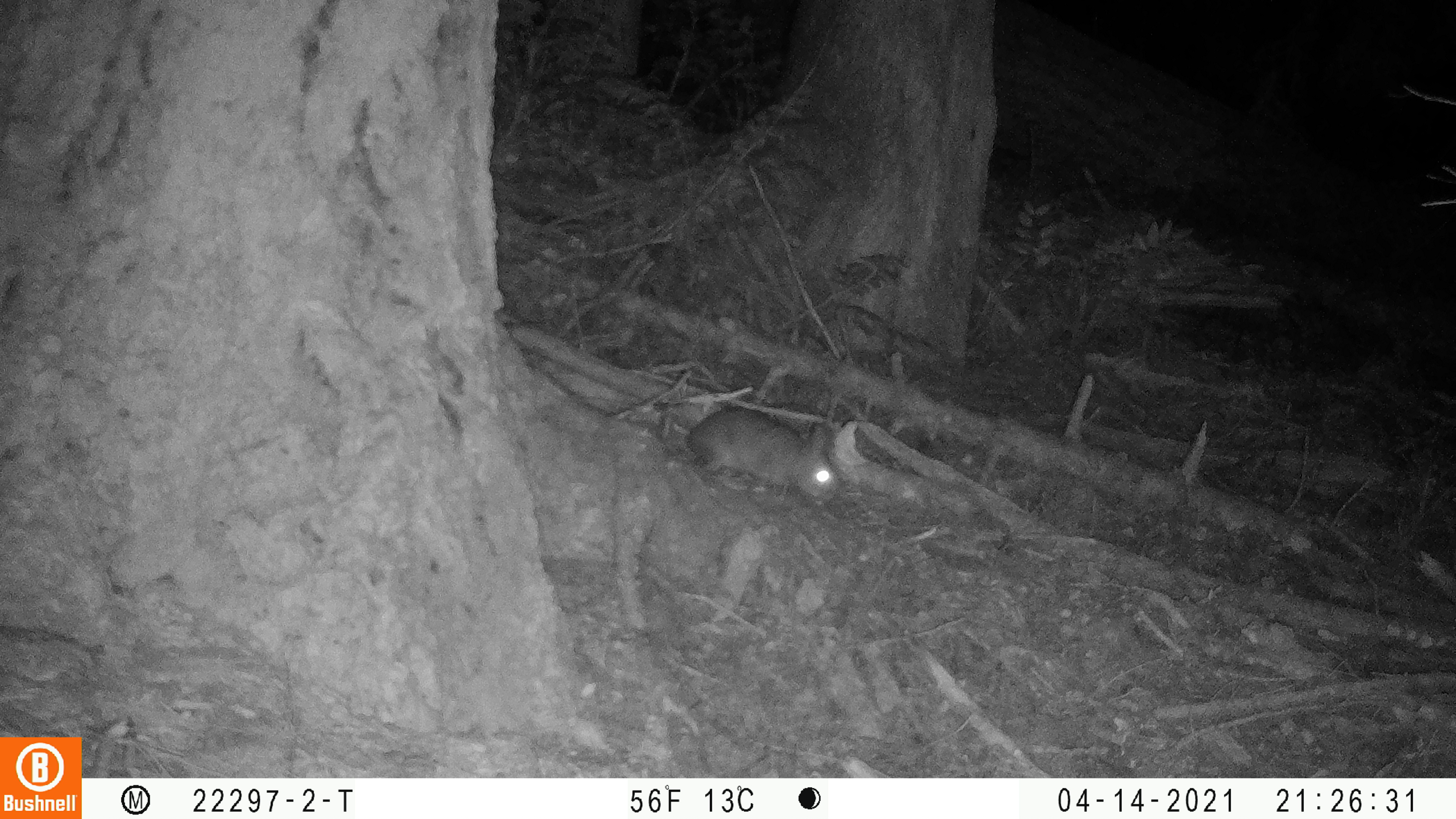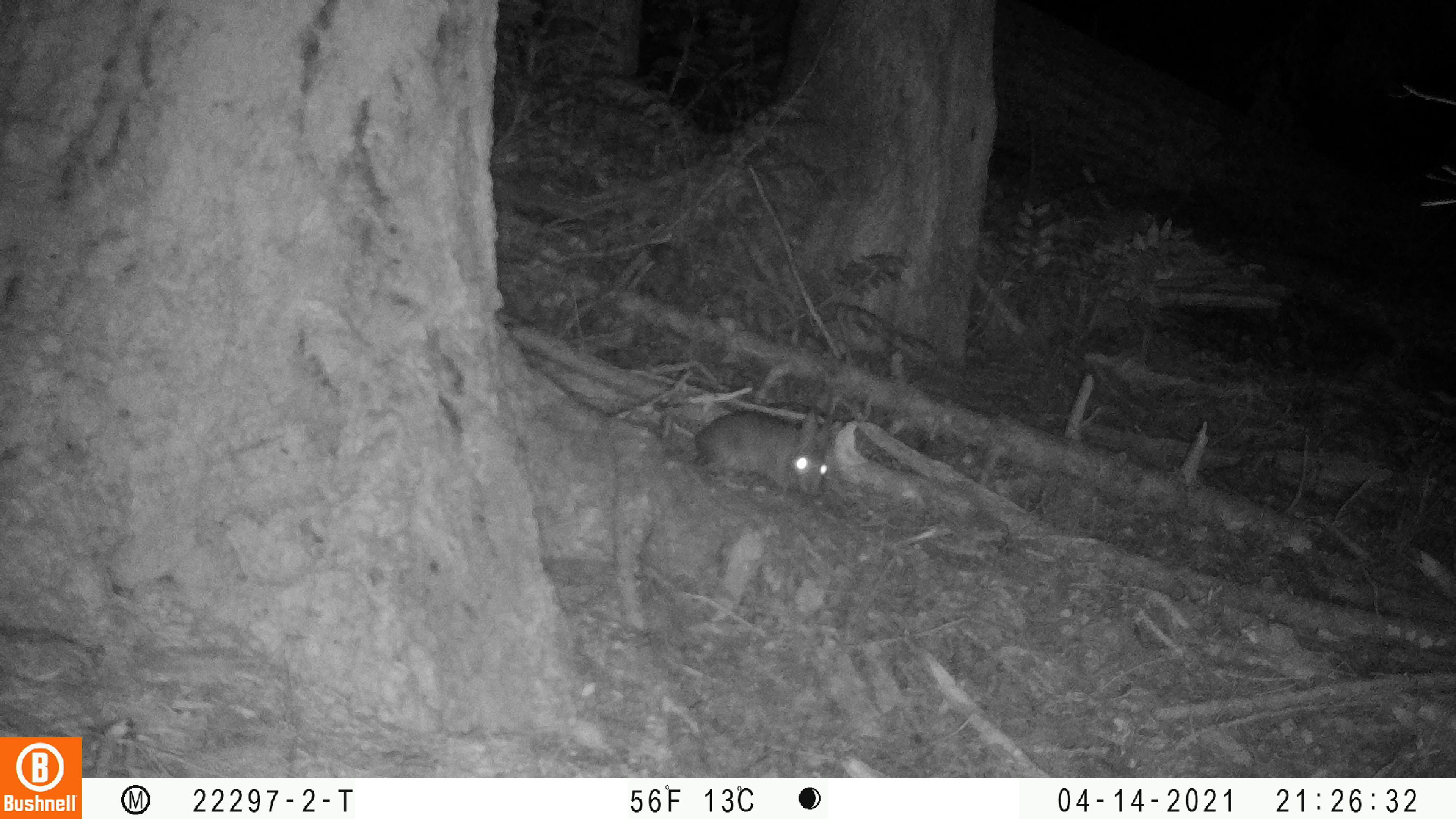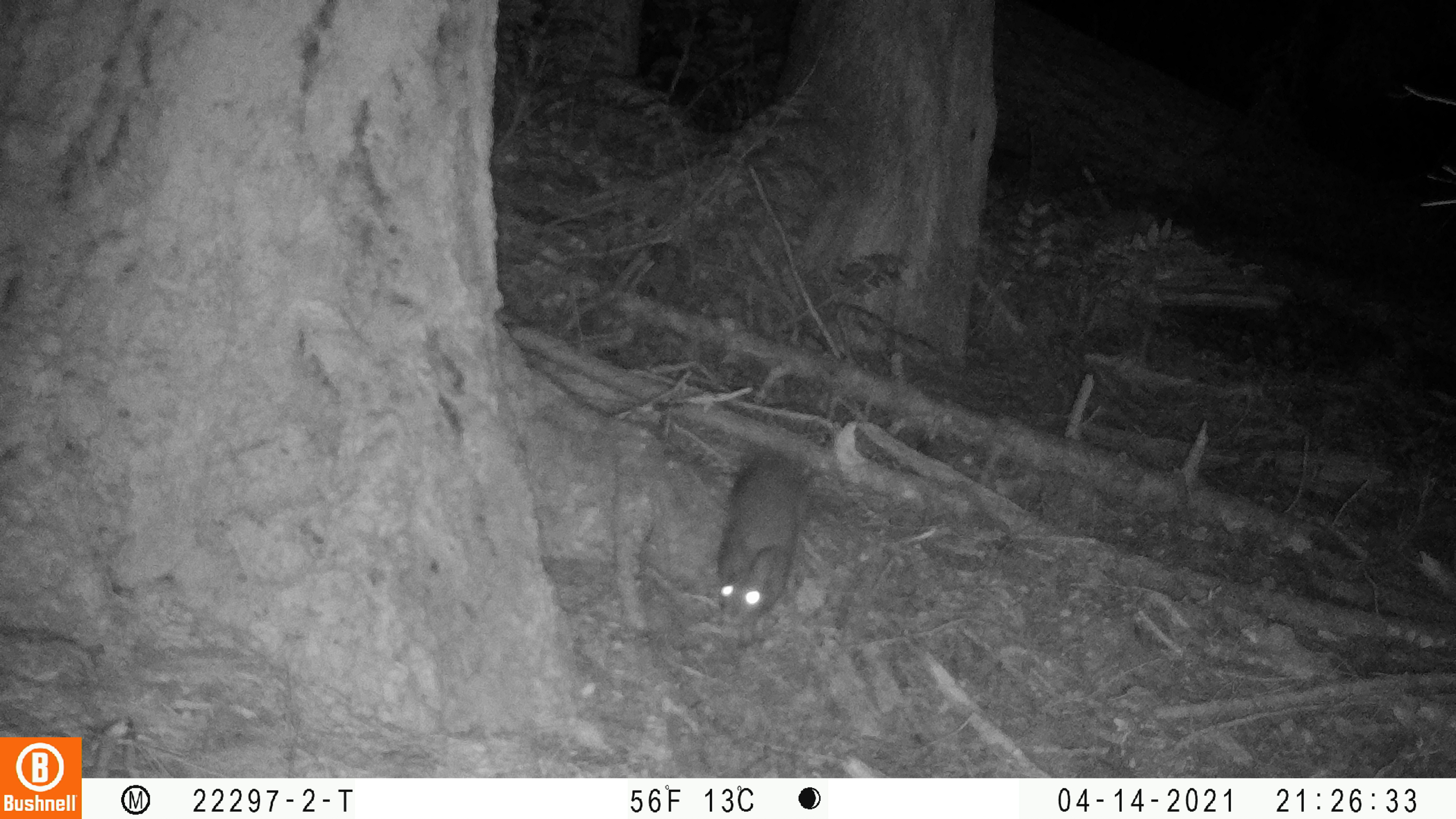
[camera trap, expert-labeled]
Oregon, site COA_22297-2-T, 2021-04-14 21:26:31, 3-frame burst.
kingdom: Animalia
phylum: Chordata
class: Mammalia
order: Lagomorpha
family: Leporidae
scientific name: Leporidae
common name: hares and rabbits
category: leporidae family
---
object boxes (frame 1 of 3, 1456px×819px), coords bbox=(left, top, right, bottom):
leporidae family: bbox=(671, 404, 860, 509)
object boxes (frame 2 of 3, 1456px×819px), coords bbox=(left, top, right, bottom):
leporidae family: bbox=(673, 389, 859, 511)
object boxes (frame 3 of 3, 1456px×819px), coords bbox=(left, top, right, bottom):
leporidae family: bbox=(678, 432, 846, 647)